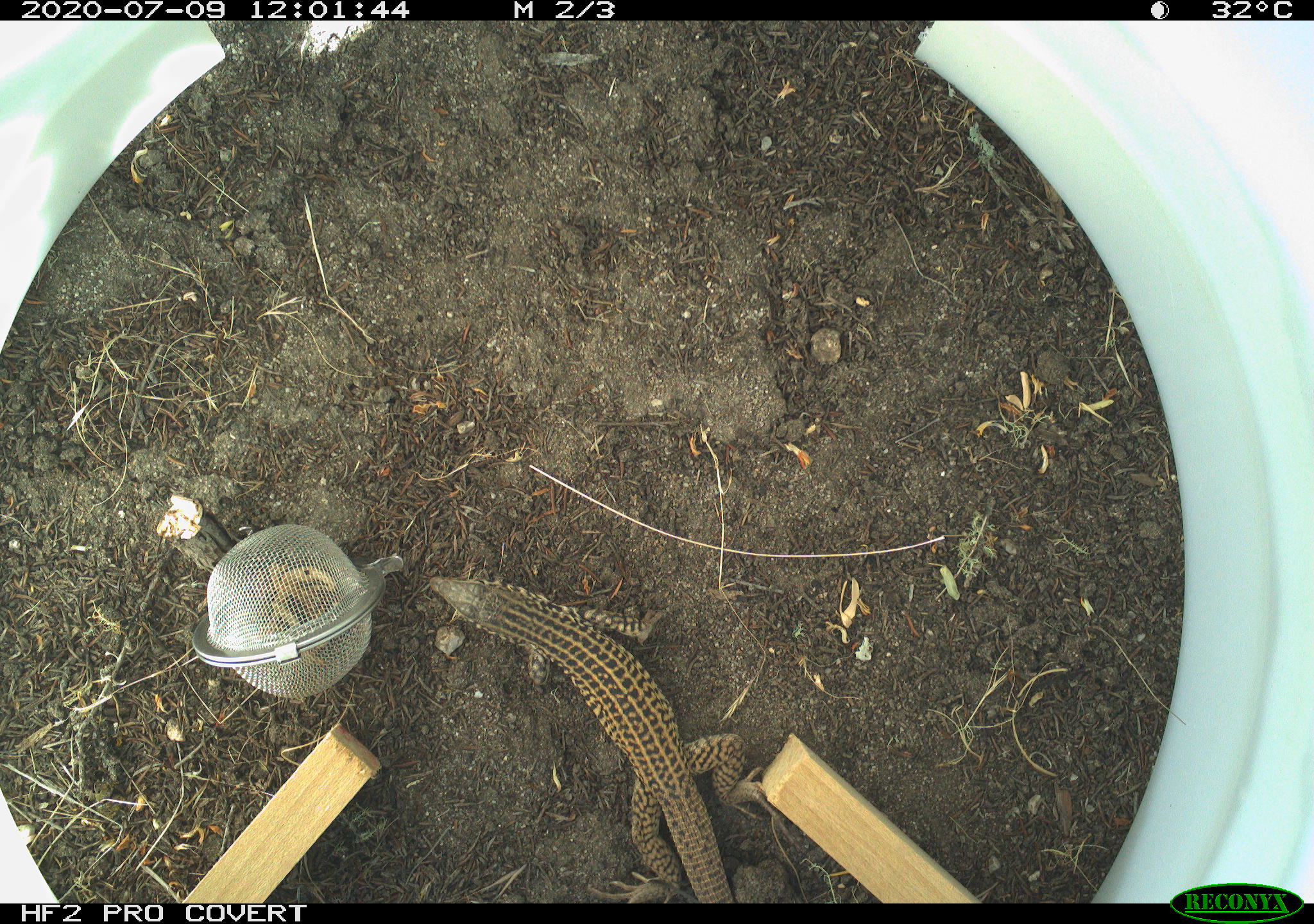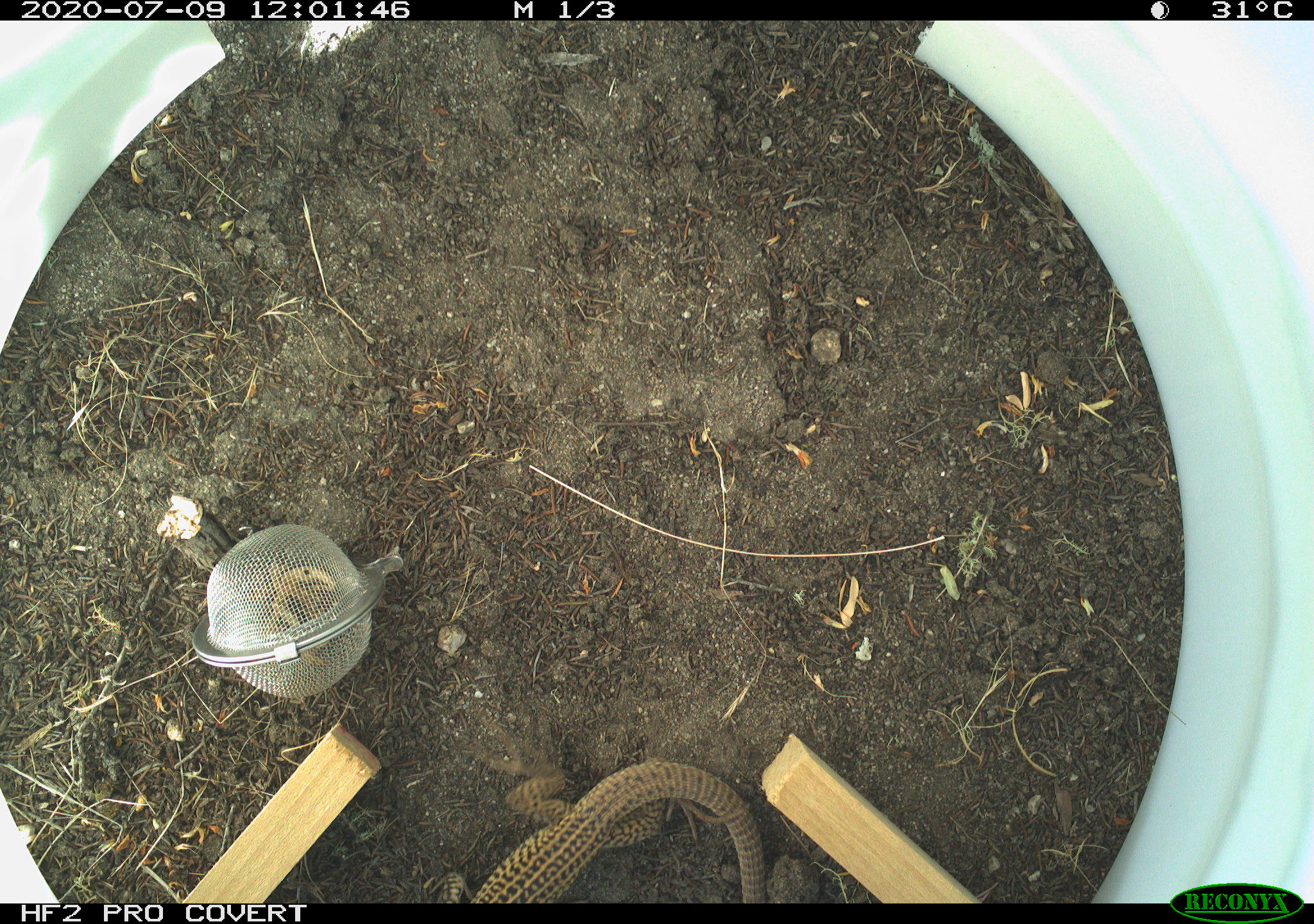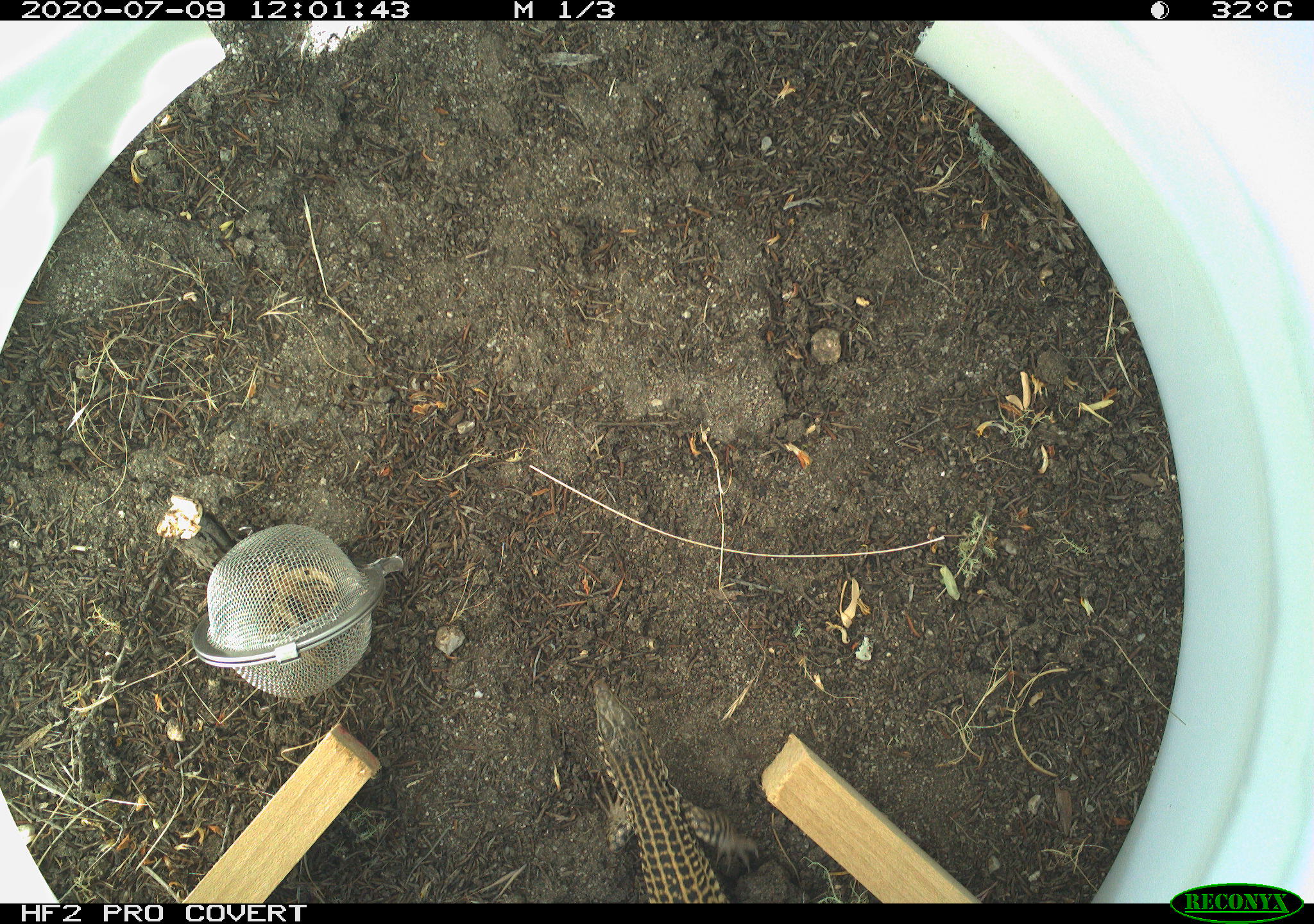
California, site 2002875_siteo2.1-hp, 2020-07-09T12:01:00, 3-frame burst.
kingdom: Animalia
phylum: Chordata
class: Reptilia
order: Squamata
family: Teiidae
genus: Aspidoscelis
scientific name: Aspidoscelis tigris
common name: western whiptail